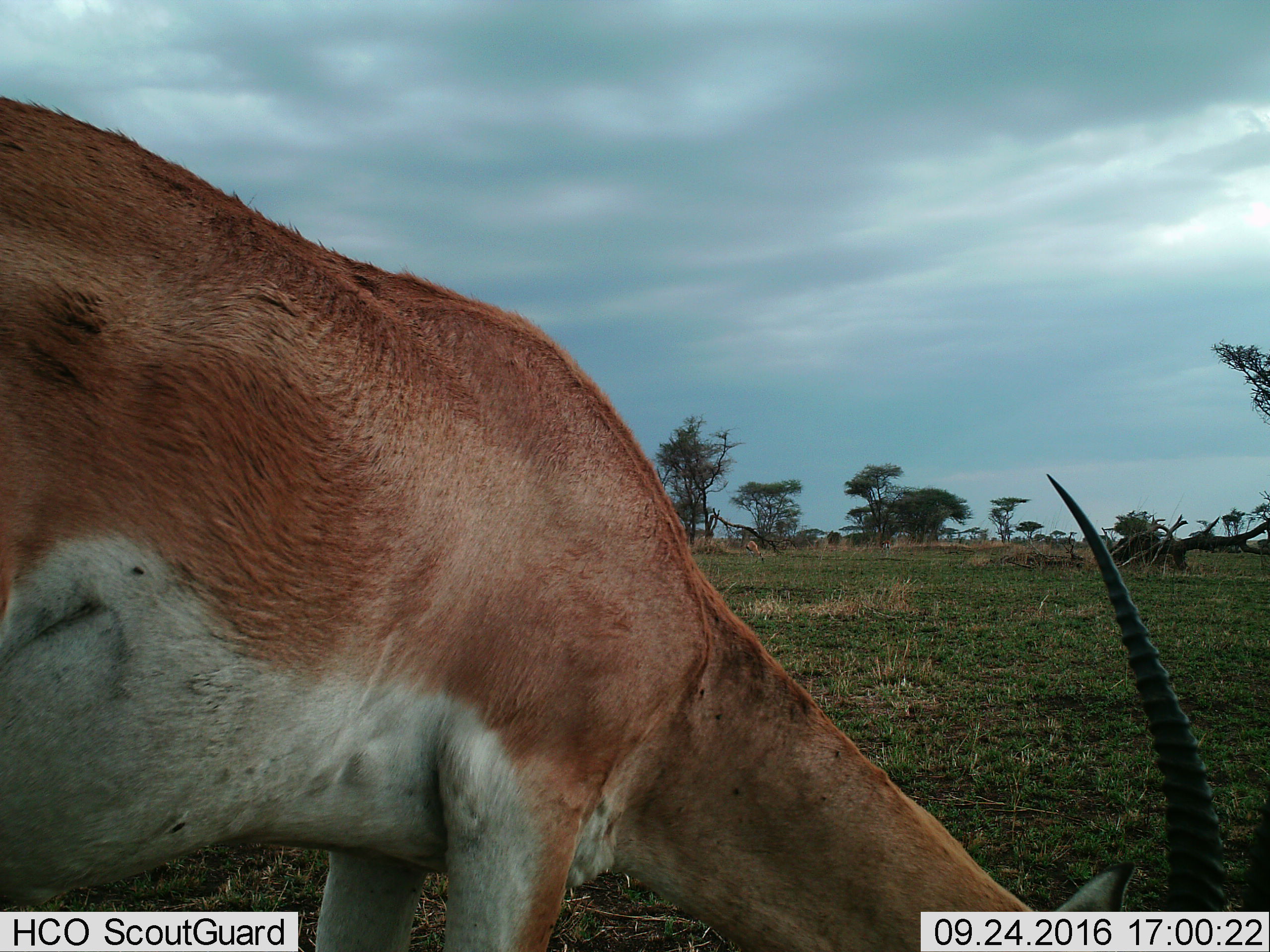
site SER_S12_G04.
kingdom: Animalia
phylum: Chordata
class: Mammalia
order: Artiodactyla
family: Bovidae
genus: Nanger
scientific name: Nanger granti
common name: grant's gazelle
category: gazellegrants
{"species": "gazellegrants (grant's gazelle) (Nanger granti)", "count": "1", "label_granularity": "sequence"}